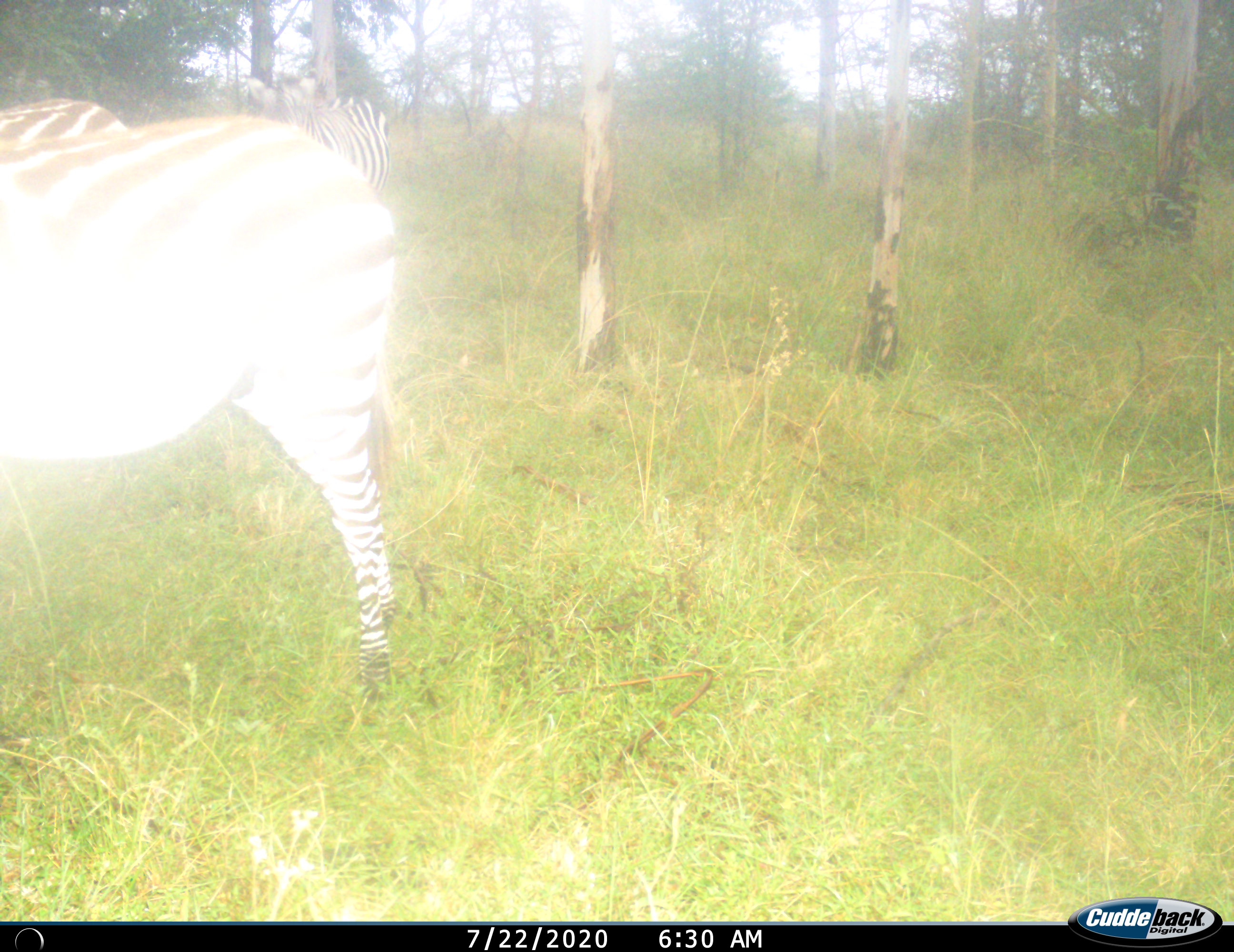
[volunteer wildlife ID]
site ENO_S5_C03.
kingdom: Animalia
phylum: Chordata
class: Mammalia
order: Perissodactyla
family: Equidae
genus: Equus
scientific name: Equus quagga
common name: plains zebra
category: zebraplains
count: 3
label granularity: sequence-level